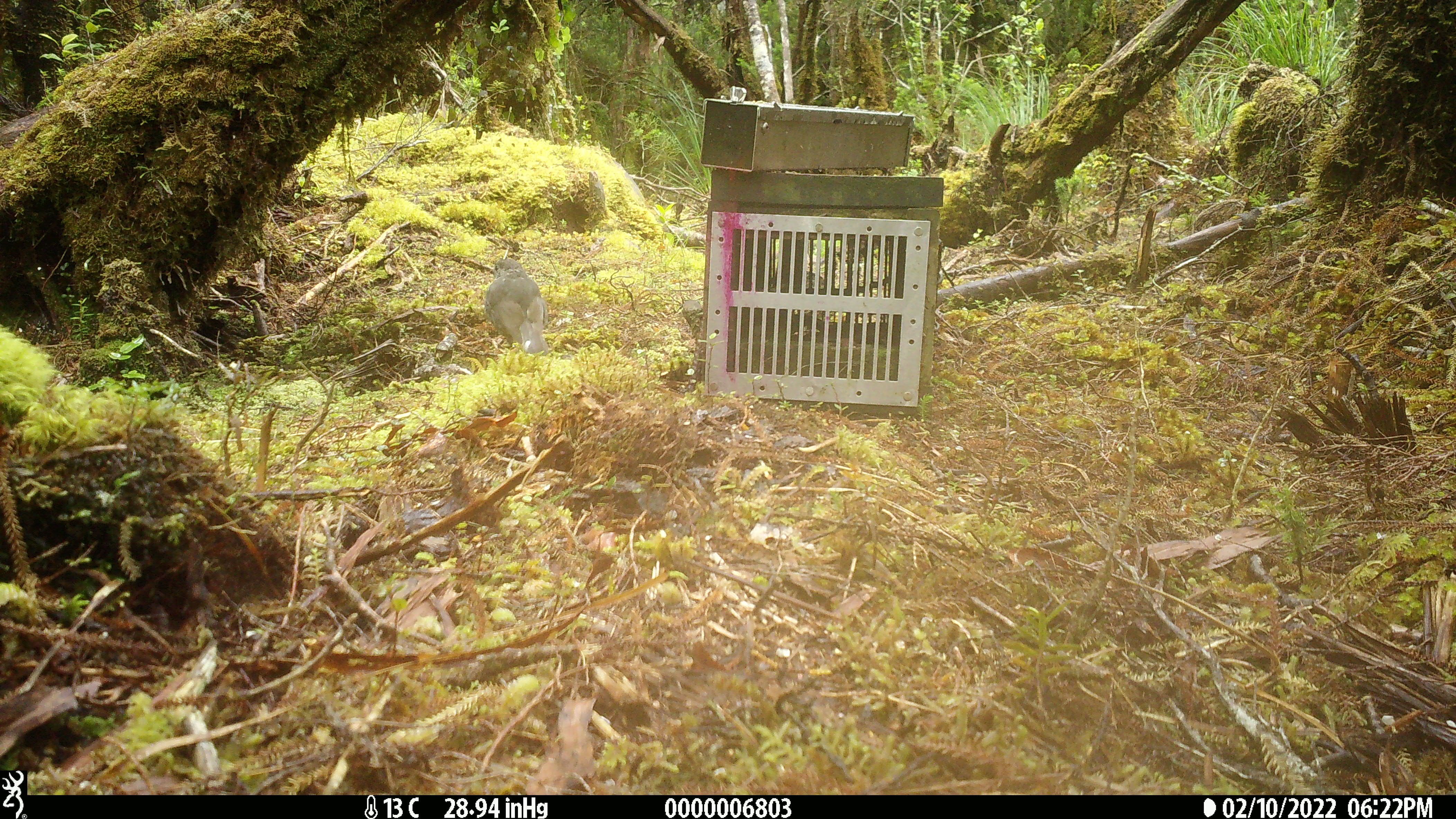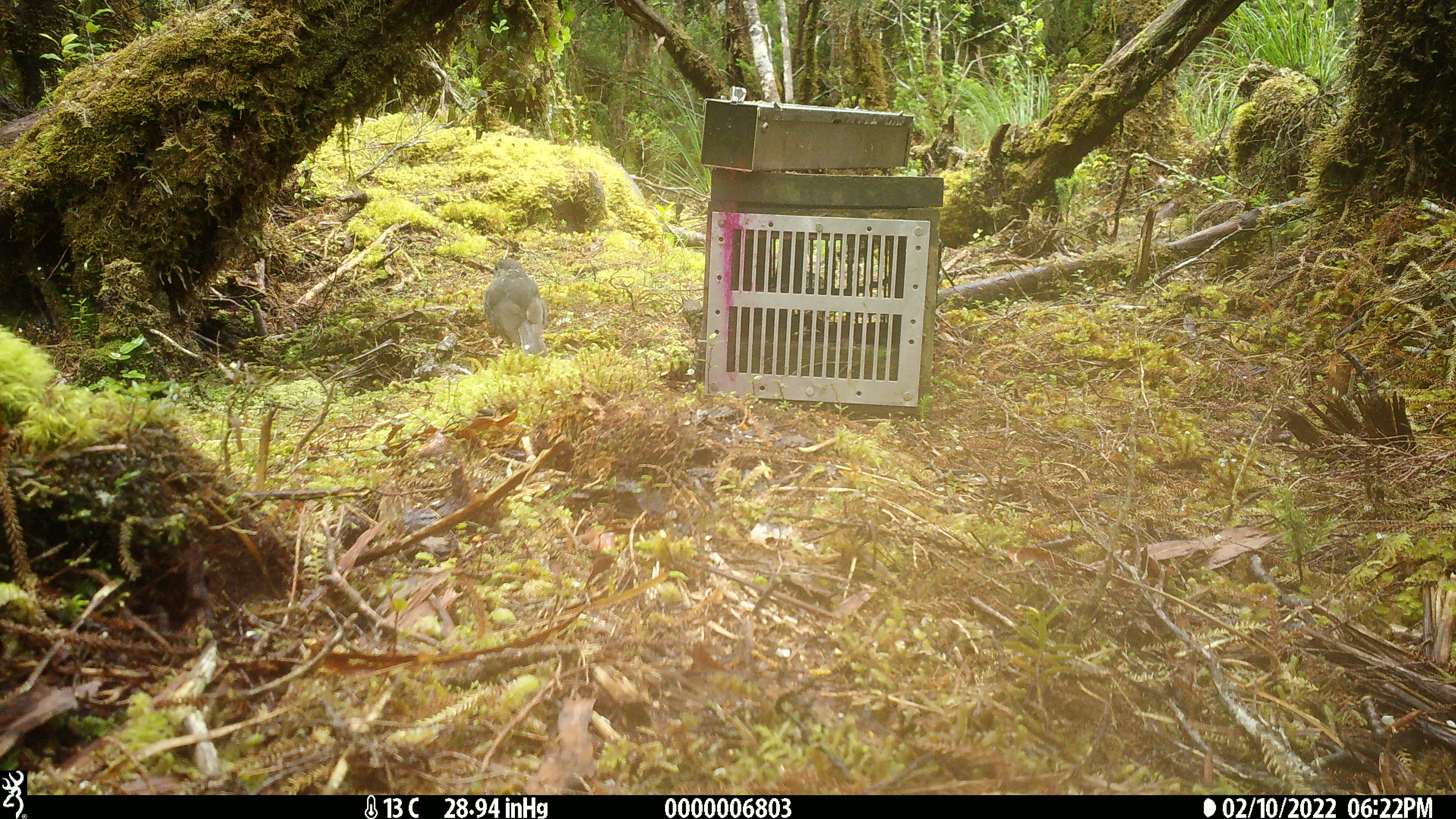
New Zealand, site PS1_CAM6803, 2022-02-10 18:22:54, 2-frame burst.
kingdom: Animalia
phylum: Chordata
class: Aves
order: Passeriformes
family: Petroicidae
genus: Petroica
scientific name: Petroica australis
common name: new zealand robin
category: robin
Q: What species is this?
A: Robin (new zealand robin) (Petroica australis).